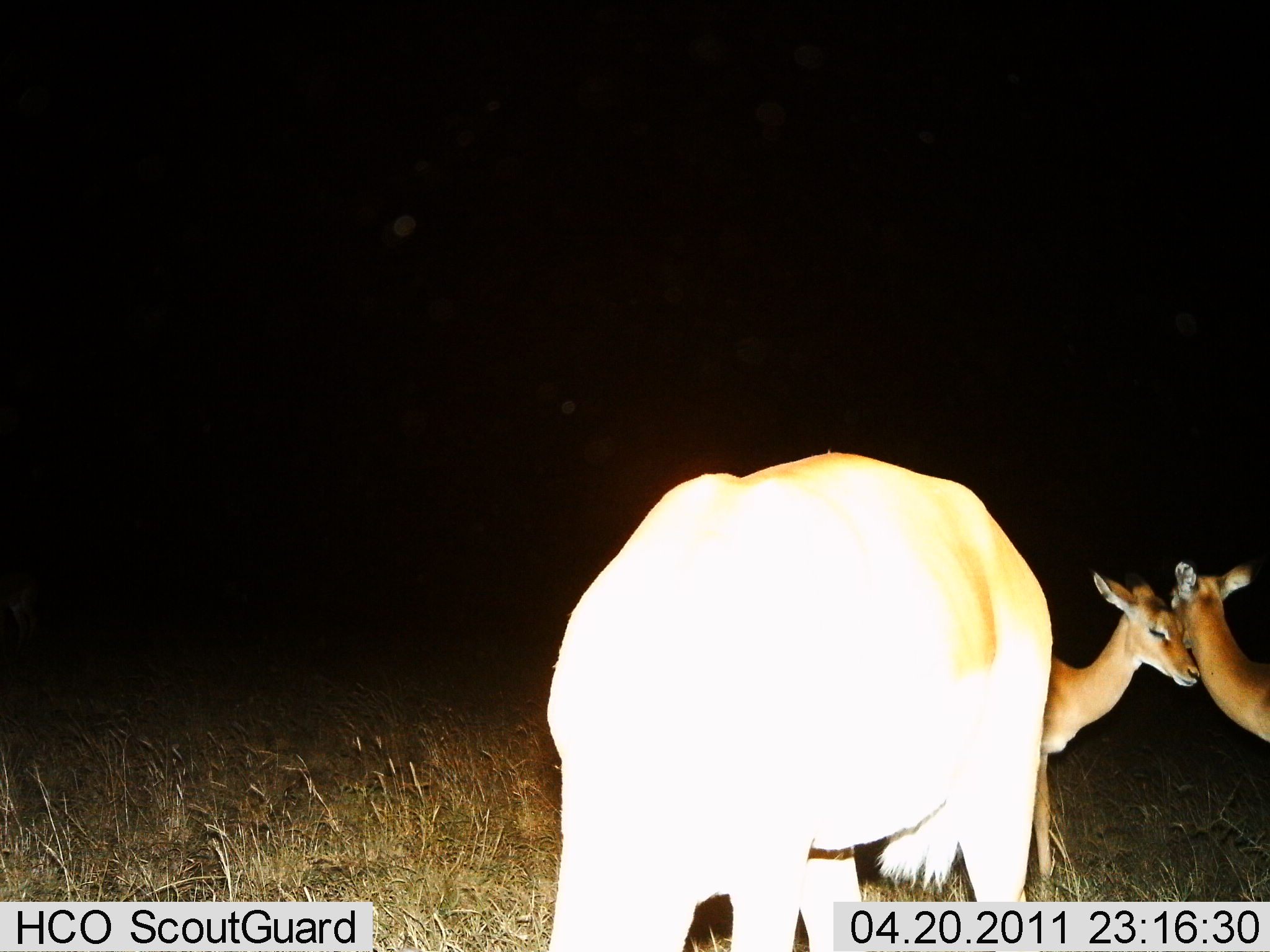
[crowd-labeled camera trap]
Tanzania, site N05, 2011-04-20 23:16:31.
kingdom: Animalia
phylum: Chordata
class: Mammalia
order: Artiodactyla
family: Bovidae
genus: Redunca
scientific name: Redunca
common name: reedbuck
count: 3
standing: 90%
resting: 0%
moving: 0%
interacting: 10%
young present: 10%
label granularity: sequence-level